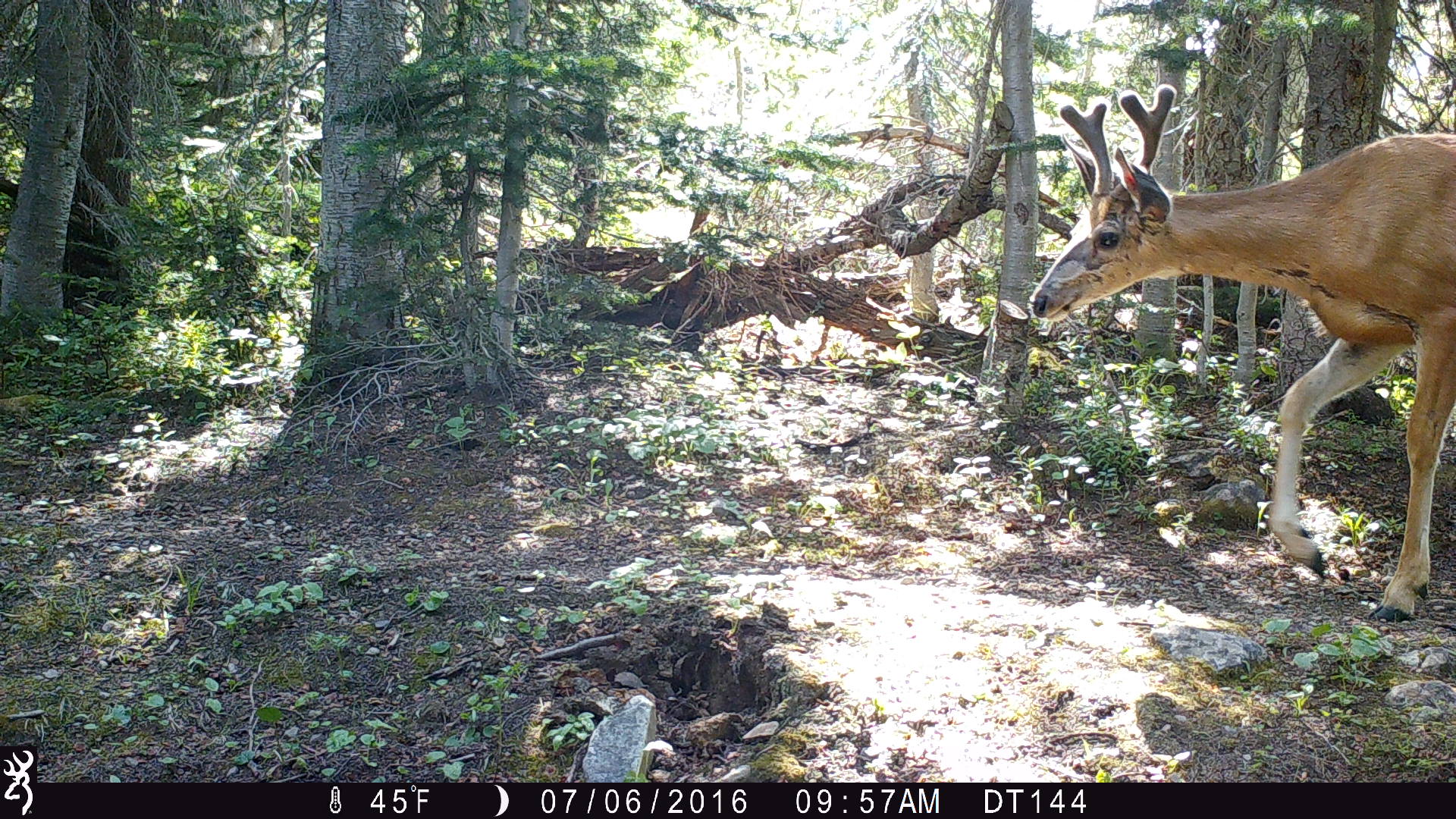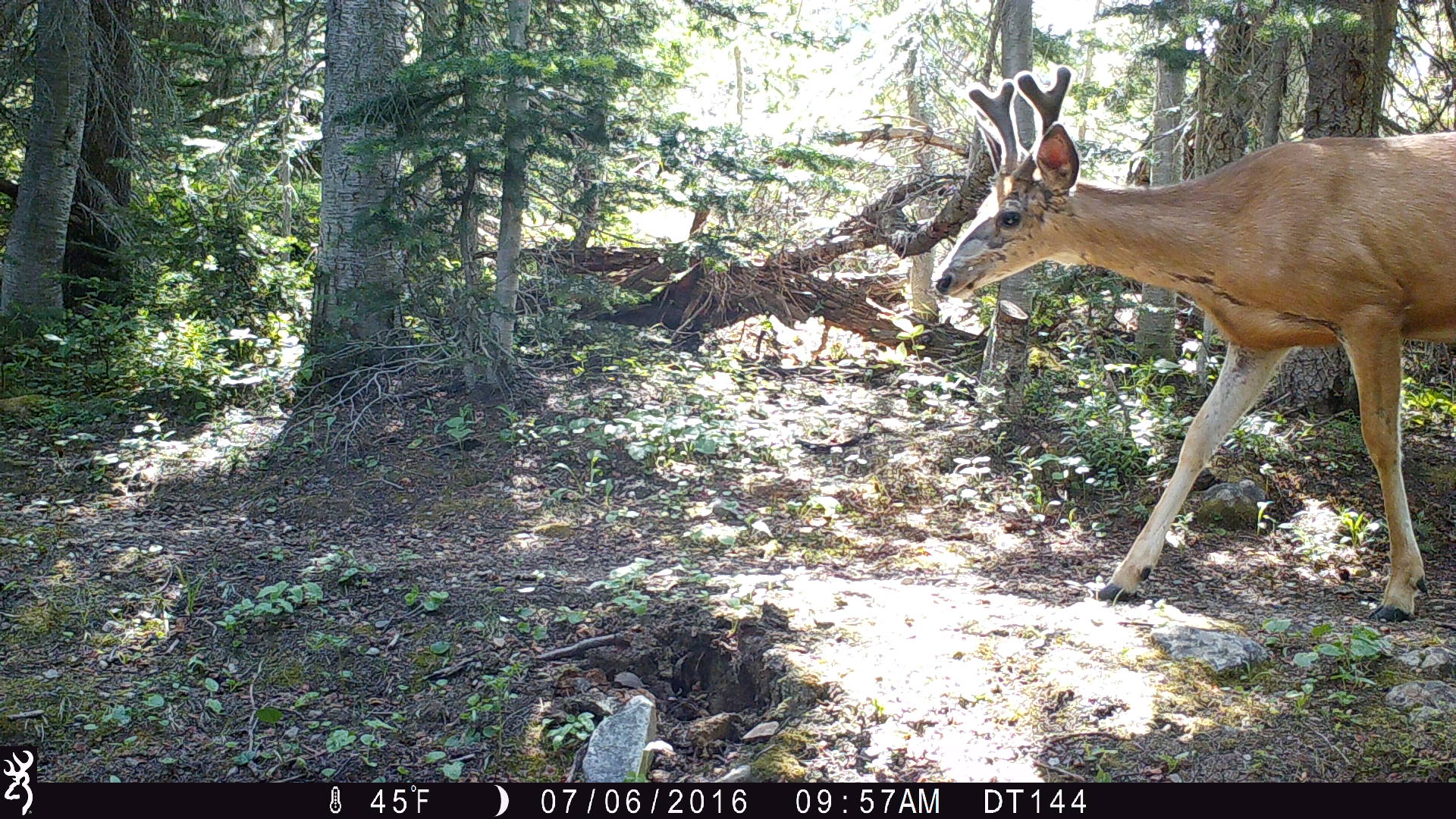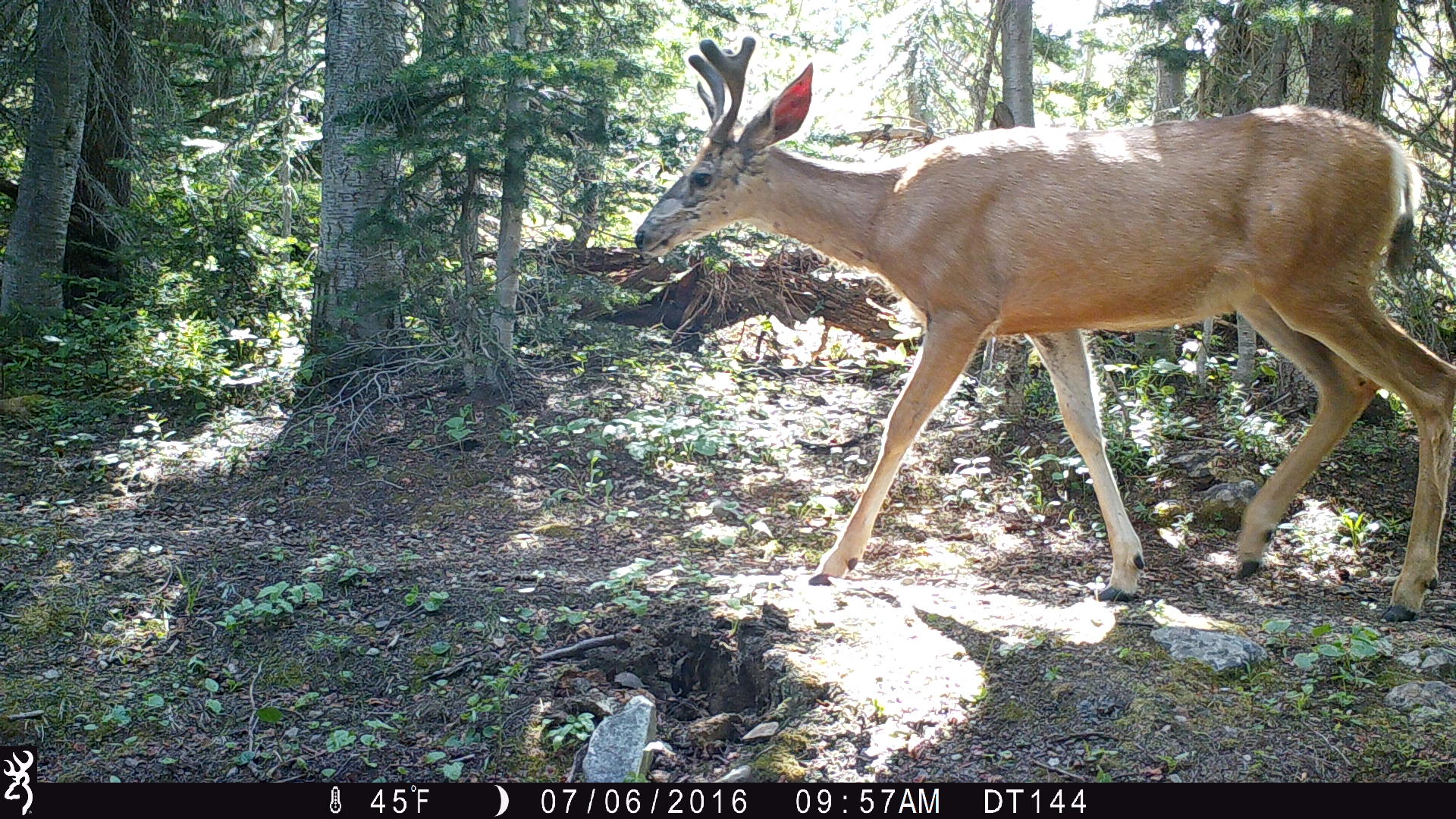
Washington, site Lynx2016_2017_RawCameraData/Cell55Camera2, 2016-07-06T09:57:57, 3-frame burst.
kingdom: Animalia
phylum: Chordata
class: Mammalia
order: Artiodactyla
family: Cervidae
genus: Odocoileus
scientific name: Odocoileus hemionus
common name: mule deer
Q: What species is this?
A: Odocoileus hemionus (mule deer).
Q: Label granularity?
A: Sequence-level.